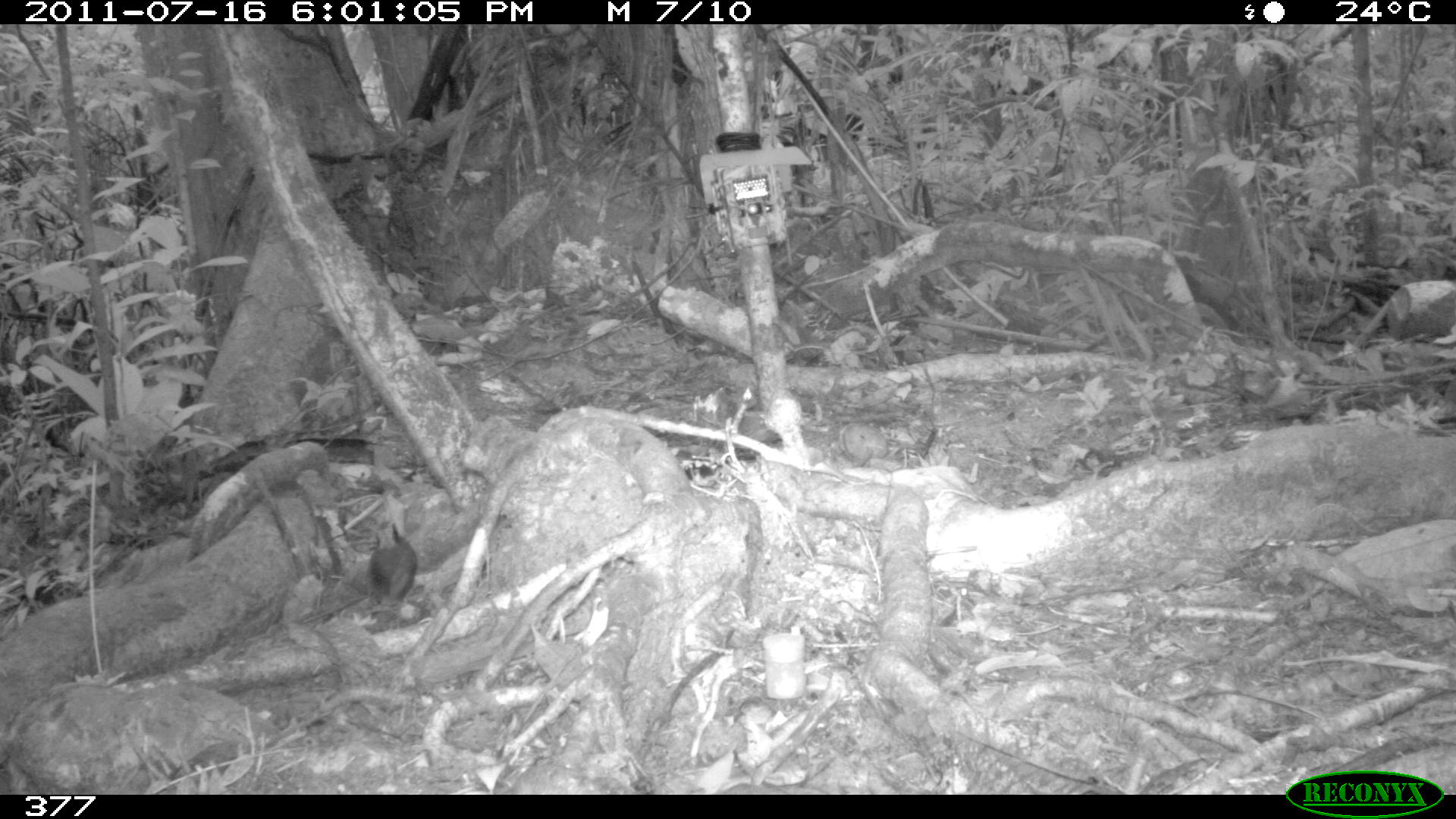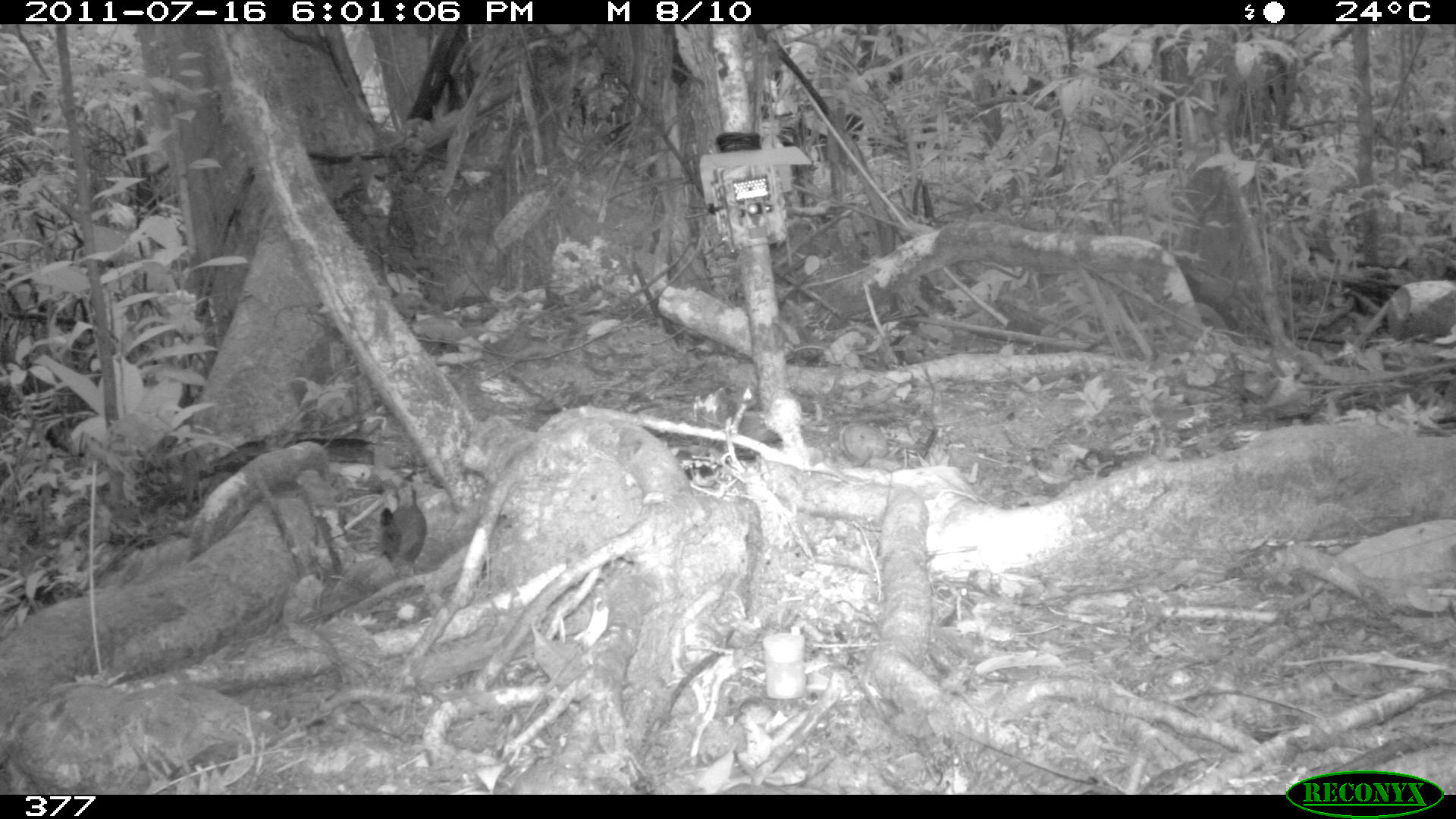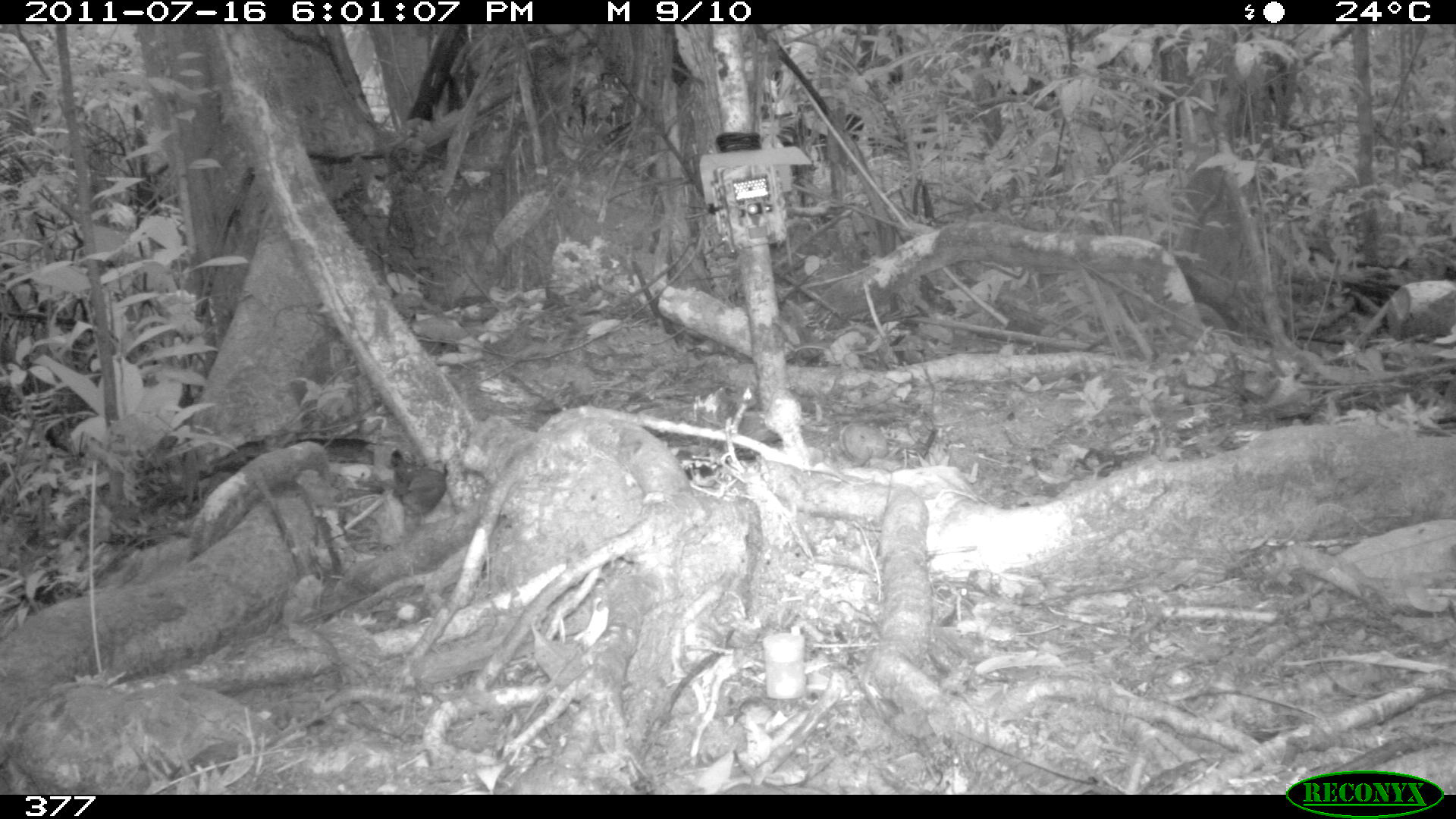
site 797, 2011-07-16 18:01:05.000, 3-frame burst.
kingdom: Animalia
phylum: Chordata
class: Aves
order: Passeriformes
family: Formicariidae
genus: Formicarius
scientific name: Formicarius analis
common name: black-faced antthrush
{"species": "Formicarius analis (black-faced antthrush)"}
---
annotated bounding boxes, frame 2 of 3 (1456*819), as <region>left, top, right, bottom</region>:
formicarius analis: <region>377, 490, 427, 579</region>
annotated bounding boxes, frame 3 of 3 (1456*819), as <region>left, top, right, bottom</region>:
formicarius analis: <region>387, 447, 450, 532</region>